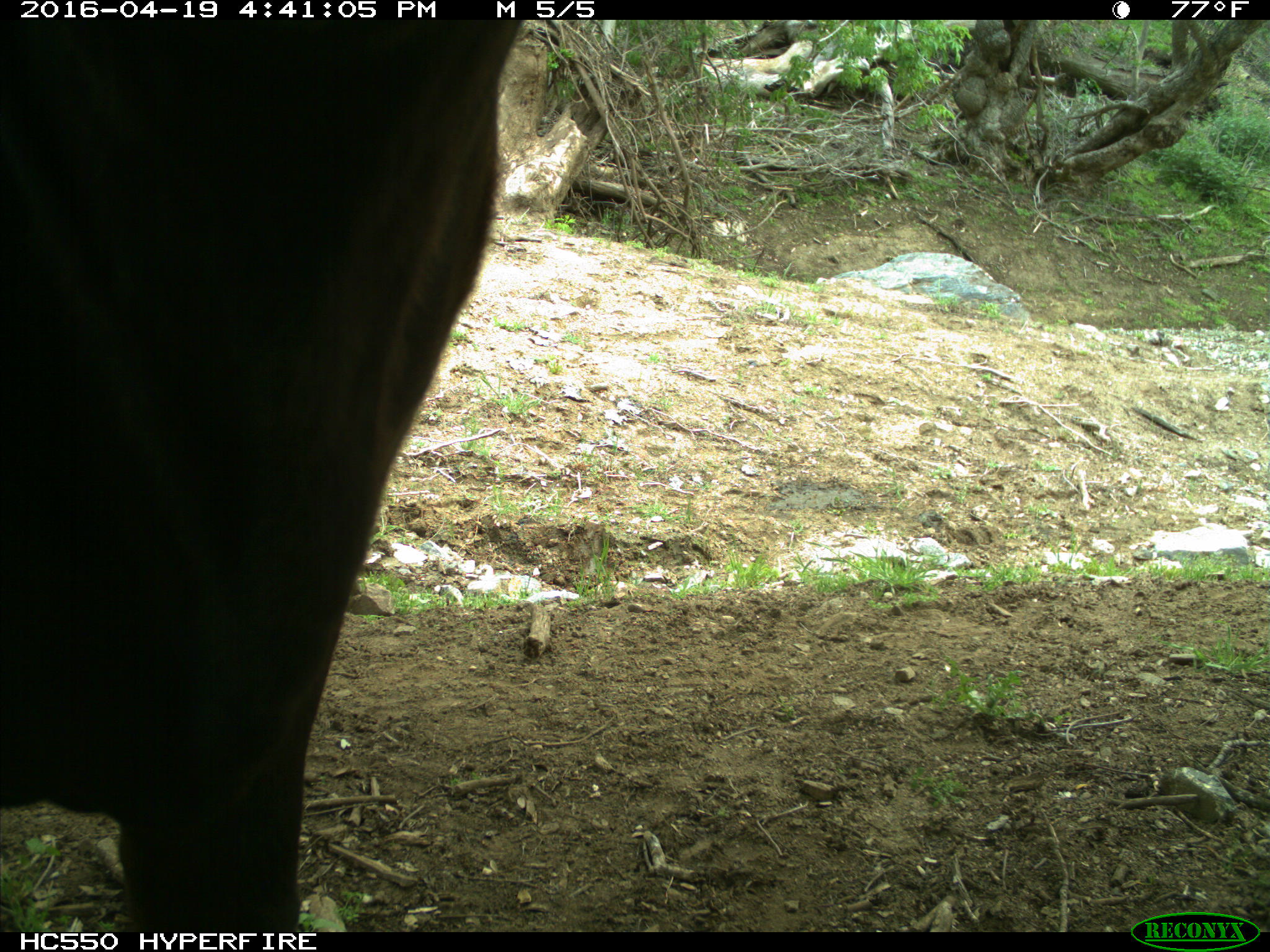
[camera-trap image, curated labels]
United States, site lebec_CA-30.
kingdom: Animalia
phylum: Chordata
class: Mammalia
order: Artiodactyla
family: Bovidae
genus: Bos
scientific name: Bos taurus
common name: domestic cow